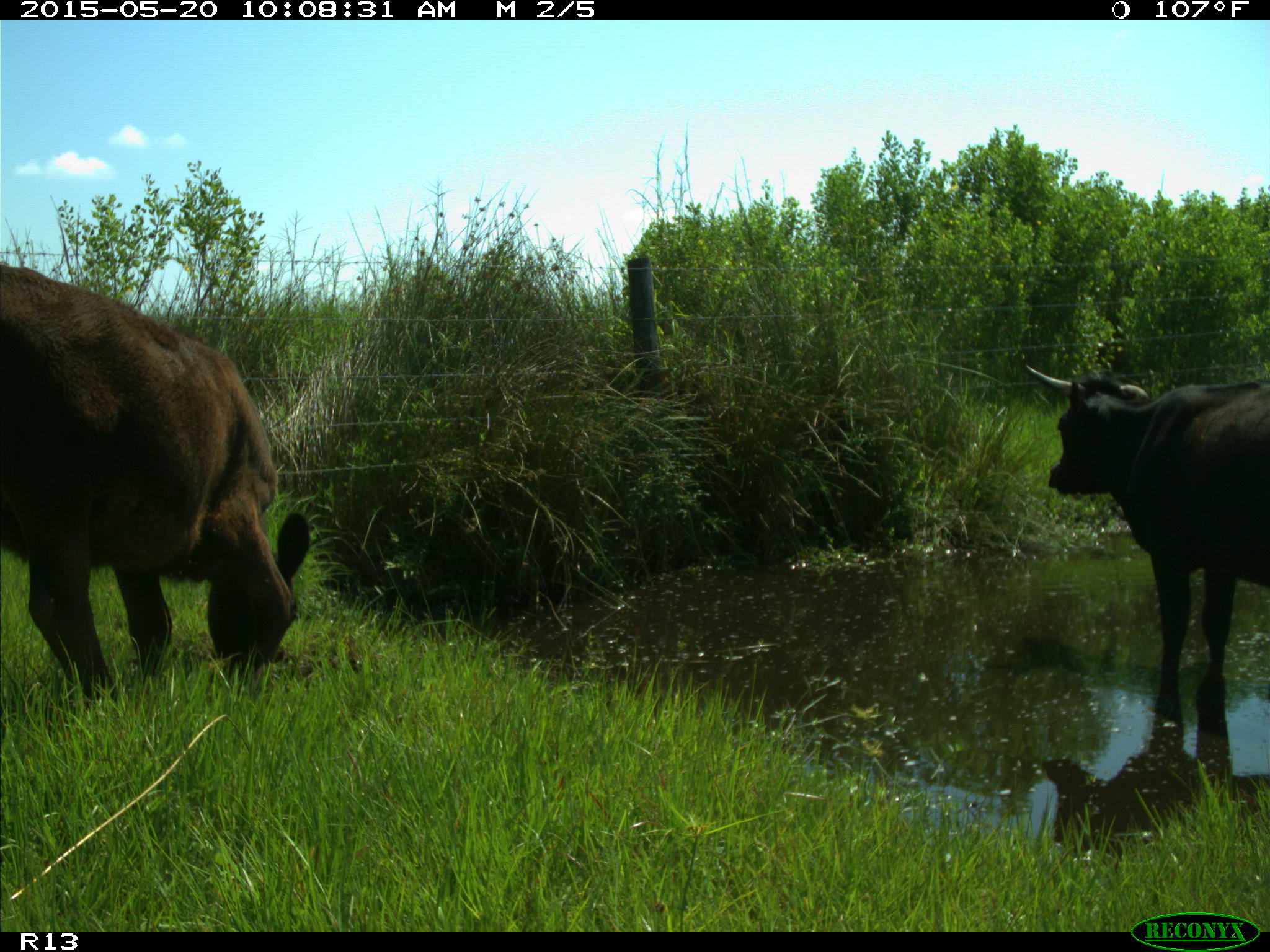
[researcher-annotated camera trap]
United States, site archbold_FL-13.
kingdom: Animalia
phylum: Chordata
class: Mammalia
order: Artiodactyla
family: Bovidae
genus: Bos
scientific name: Bos taurus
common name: domestic cow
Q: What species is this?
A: Bos taurus (domestic cow).